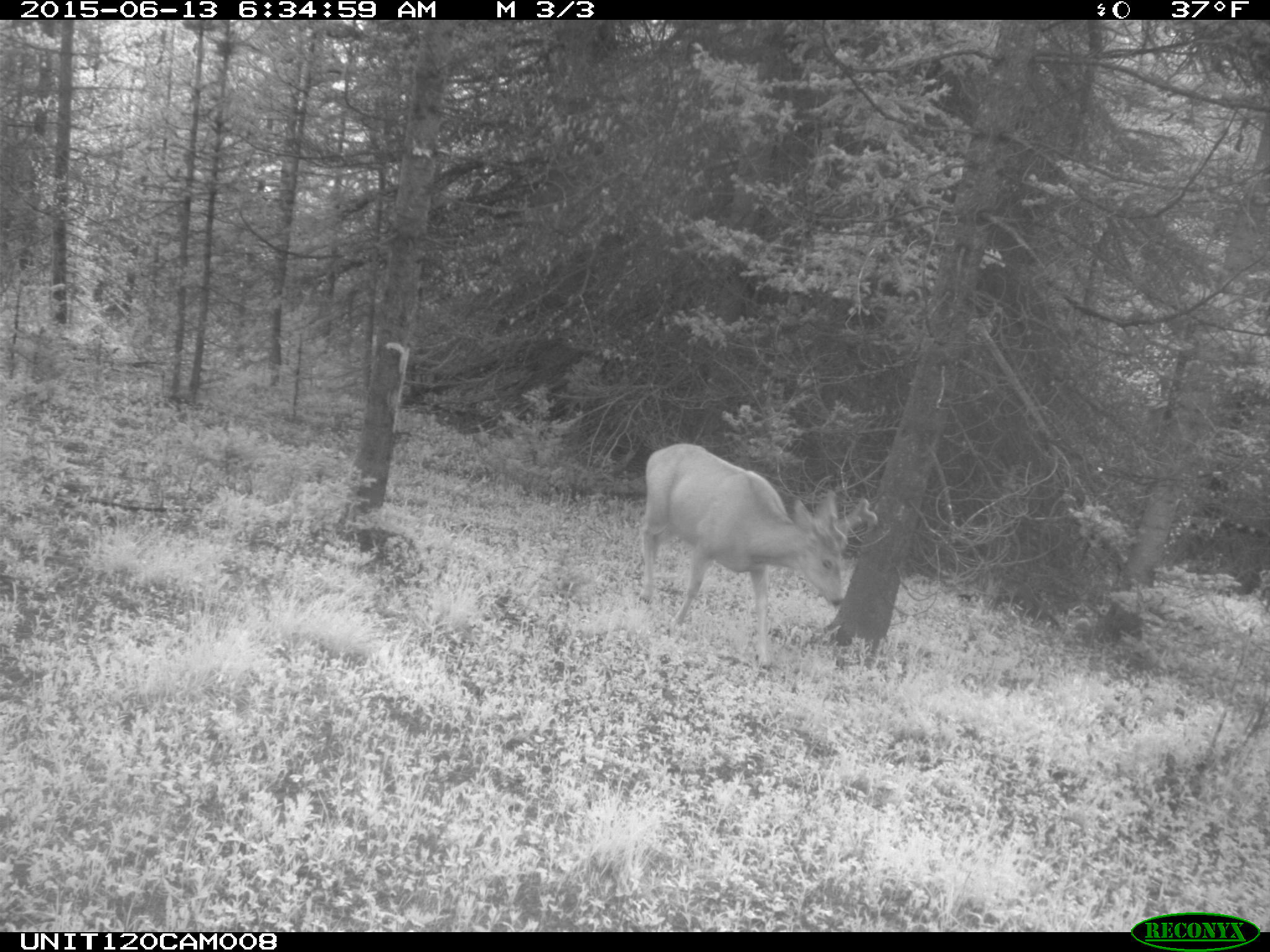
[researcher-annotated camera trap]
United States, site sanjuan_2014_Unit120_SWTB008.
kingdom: Animalia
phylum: Chordata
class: Mammalia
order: Artiodactyla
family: Cervidae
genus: Odocoileus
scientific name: Odocoileus hemionus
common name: mule deer